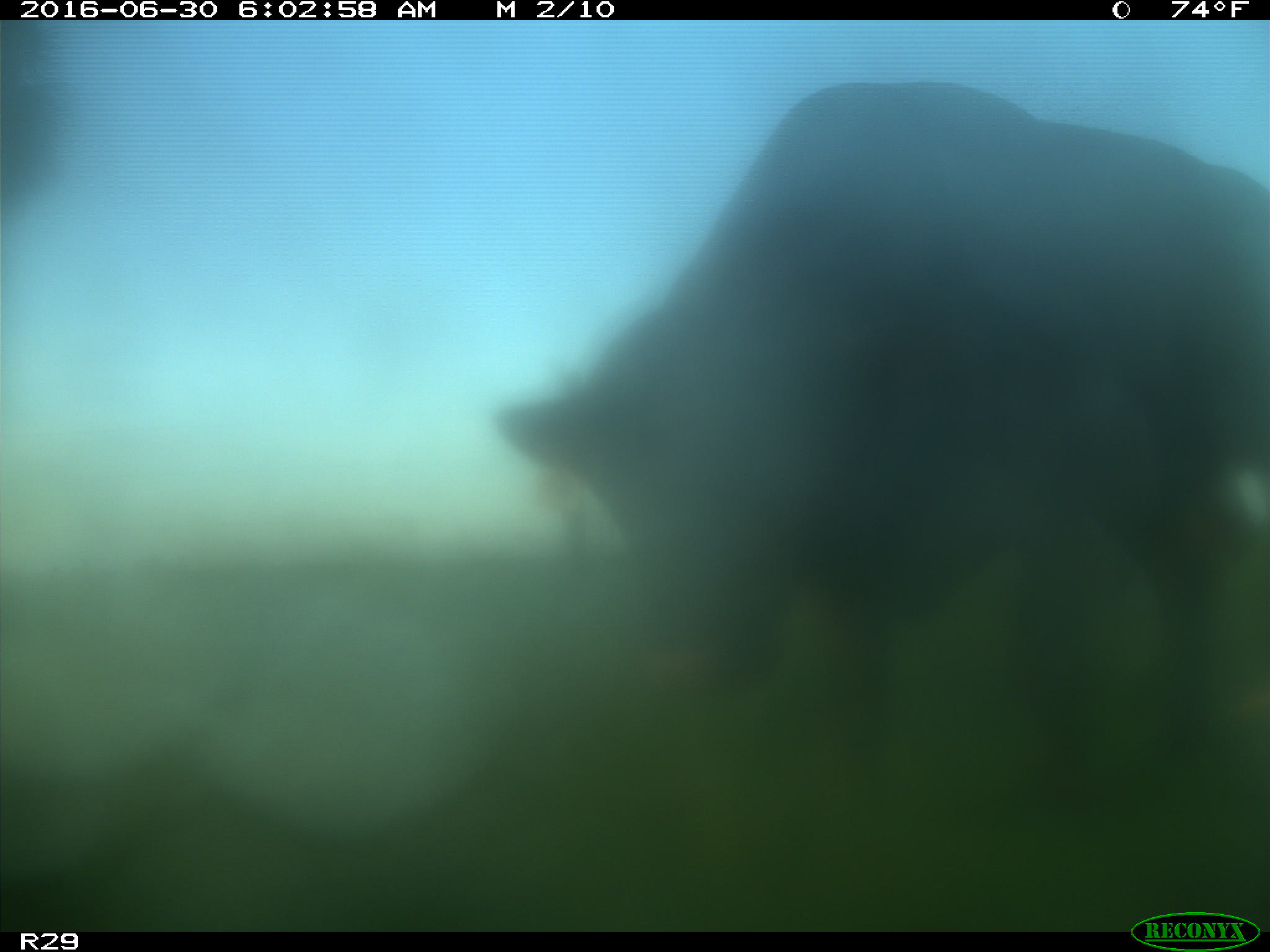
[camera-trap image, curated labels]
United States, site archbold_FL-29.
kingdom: Animalia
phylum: Chordata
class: Mammalia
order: Artiodactyla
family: Bovidae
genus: Bos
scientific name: Bos taurus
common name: domestic cow